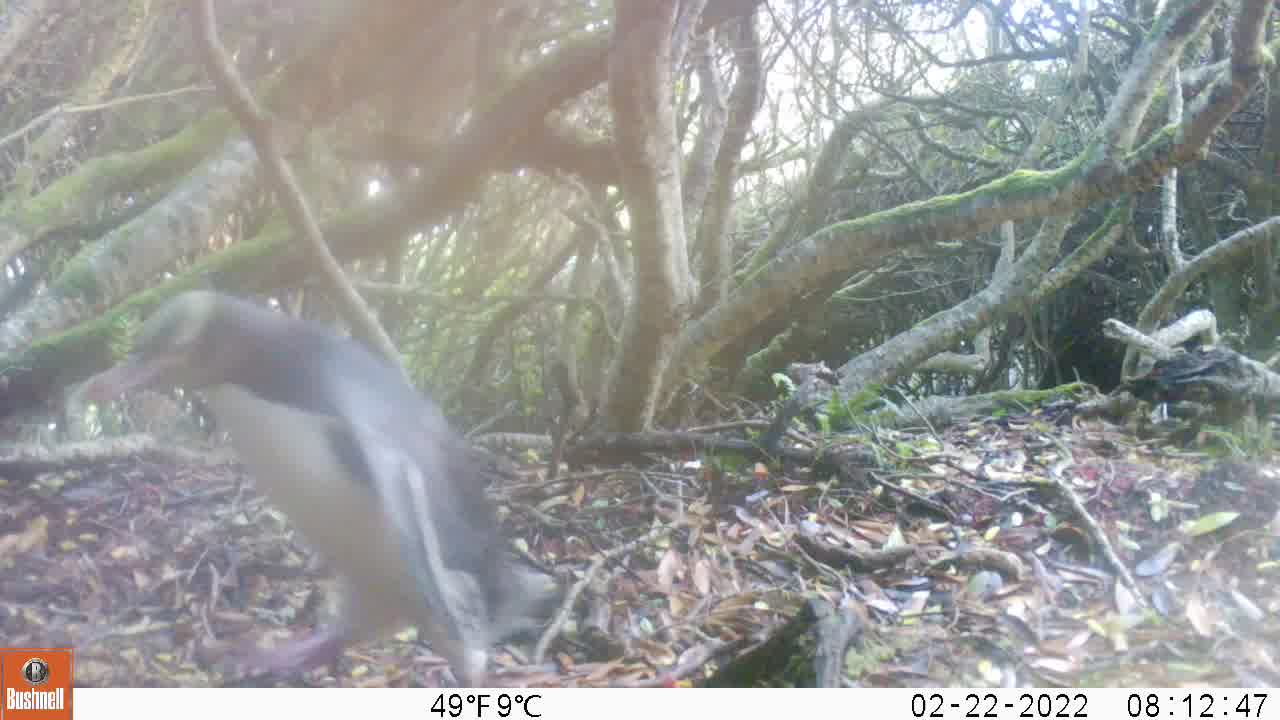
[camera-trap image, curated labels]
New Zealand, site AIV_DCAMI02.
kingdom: Animalia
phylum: Chordata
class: Aves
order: Sphenisciformes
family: Spheniscidae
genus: Megadyptes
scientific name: Megadyptes antipodes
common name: yellow-eyed penguin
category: yellow eyed penguin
Yellow eyed penguin (yellow-eyed penguin) (Megadyptes antipodes).